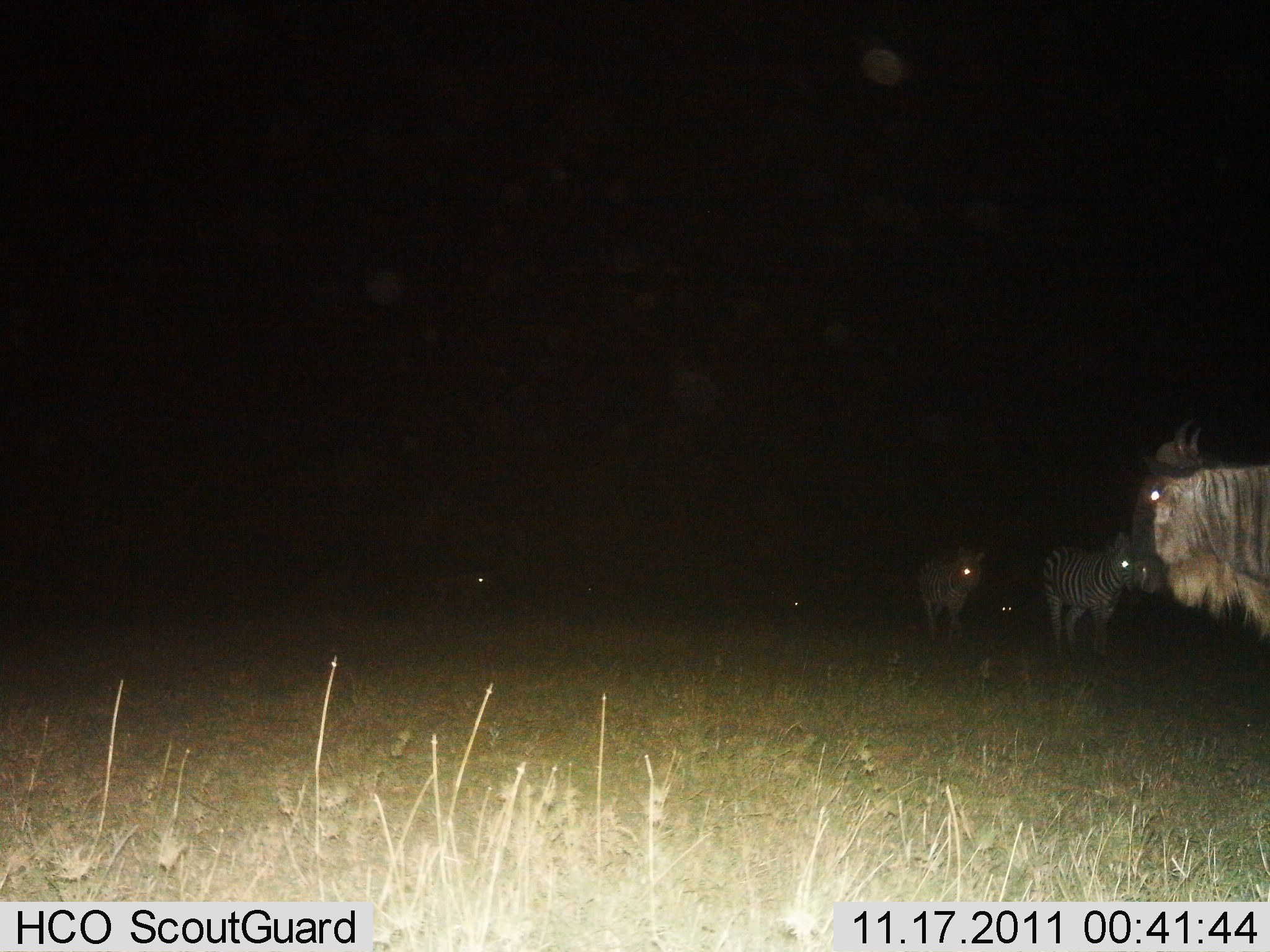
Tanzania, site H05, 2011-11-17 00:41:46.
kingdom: Animalia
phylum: Chordata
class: Mammalia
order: Artiodactyla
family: Bovidae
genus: Connochaetes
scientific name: Connochaetes taurinus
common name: blue wildebeest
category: wildebeest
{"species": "wildebeest (blue wildebeest) (Connochaetes taurinus)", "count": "1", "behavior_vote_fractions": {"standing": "100%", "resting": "0%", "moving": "0%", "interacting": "0%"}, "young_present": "0%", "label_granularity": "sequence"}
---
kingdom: Animalia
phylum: Chordata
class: Mammalia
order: Perissodactyla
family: Equidae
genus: Equus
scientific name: Equus quagga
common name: plains zebra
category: zebra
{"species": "zebra (plains zebra) (Equus quagga)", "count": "2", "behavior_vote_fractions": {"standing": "43%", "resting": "0%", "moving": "79%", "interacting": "0%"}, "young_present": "0%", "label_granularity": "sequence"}